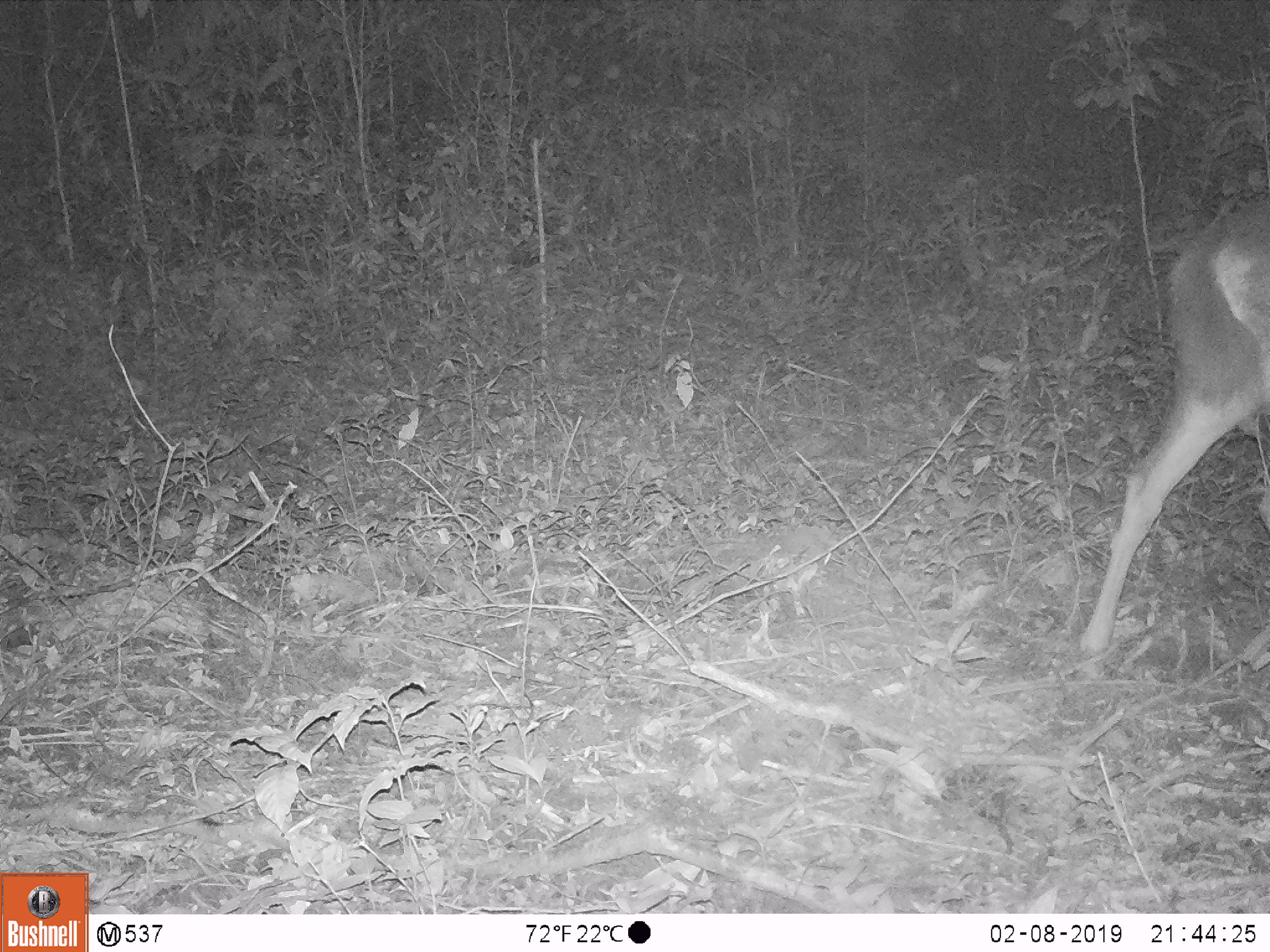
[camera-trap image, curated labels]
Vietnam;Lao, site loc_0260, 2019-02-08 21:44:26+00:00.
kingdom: Animalia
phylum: Chordata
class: Mammalia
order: Artiodactyla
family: Cervidae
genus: Rusa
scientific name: Rusa unicolor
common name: sambar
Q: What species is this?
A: Sambar (Rusa unicolor).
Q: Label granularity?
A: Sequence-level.